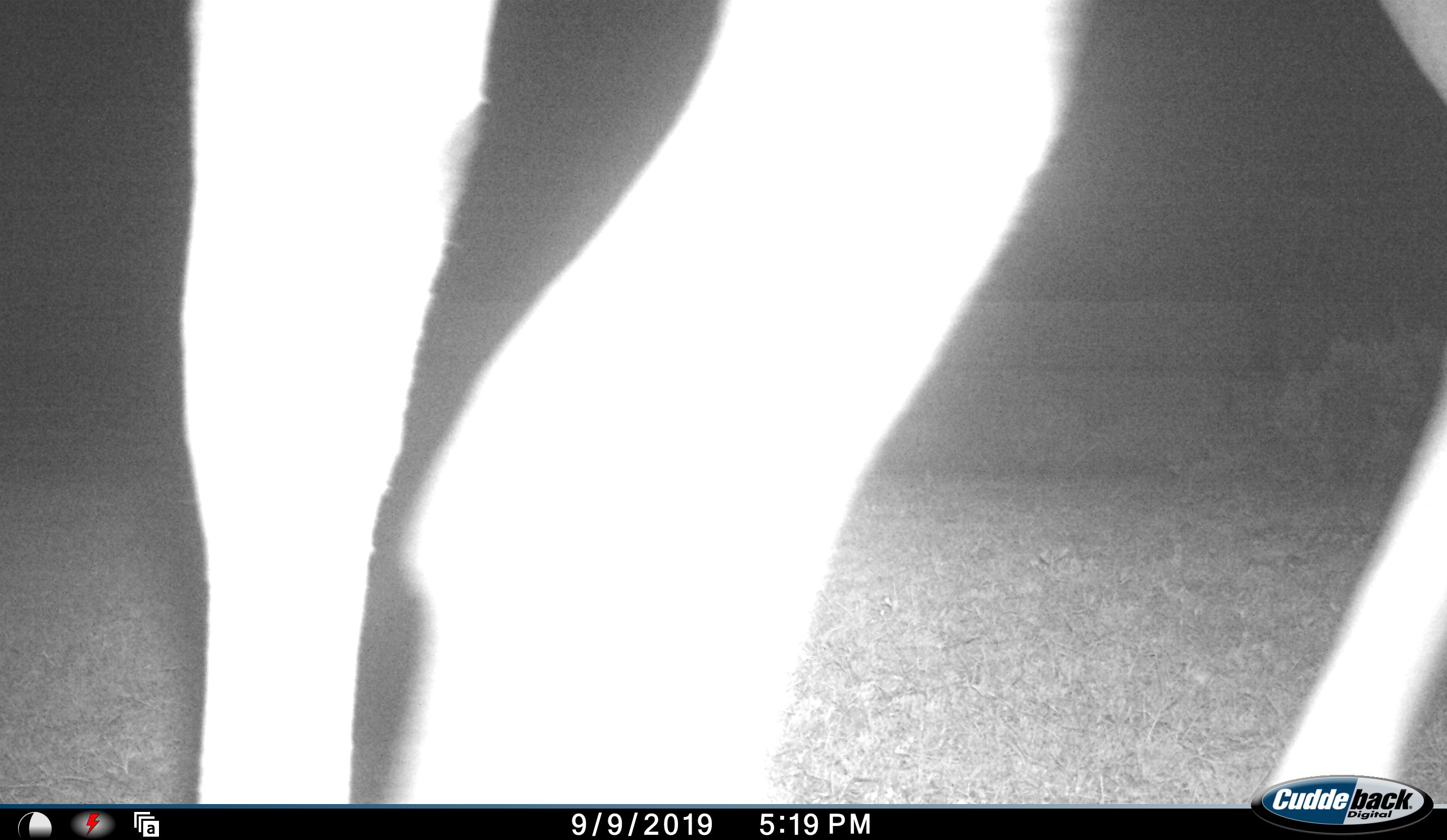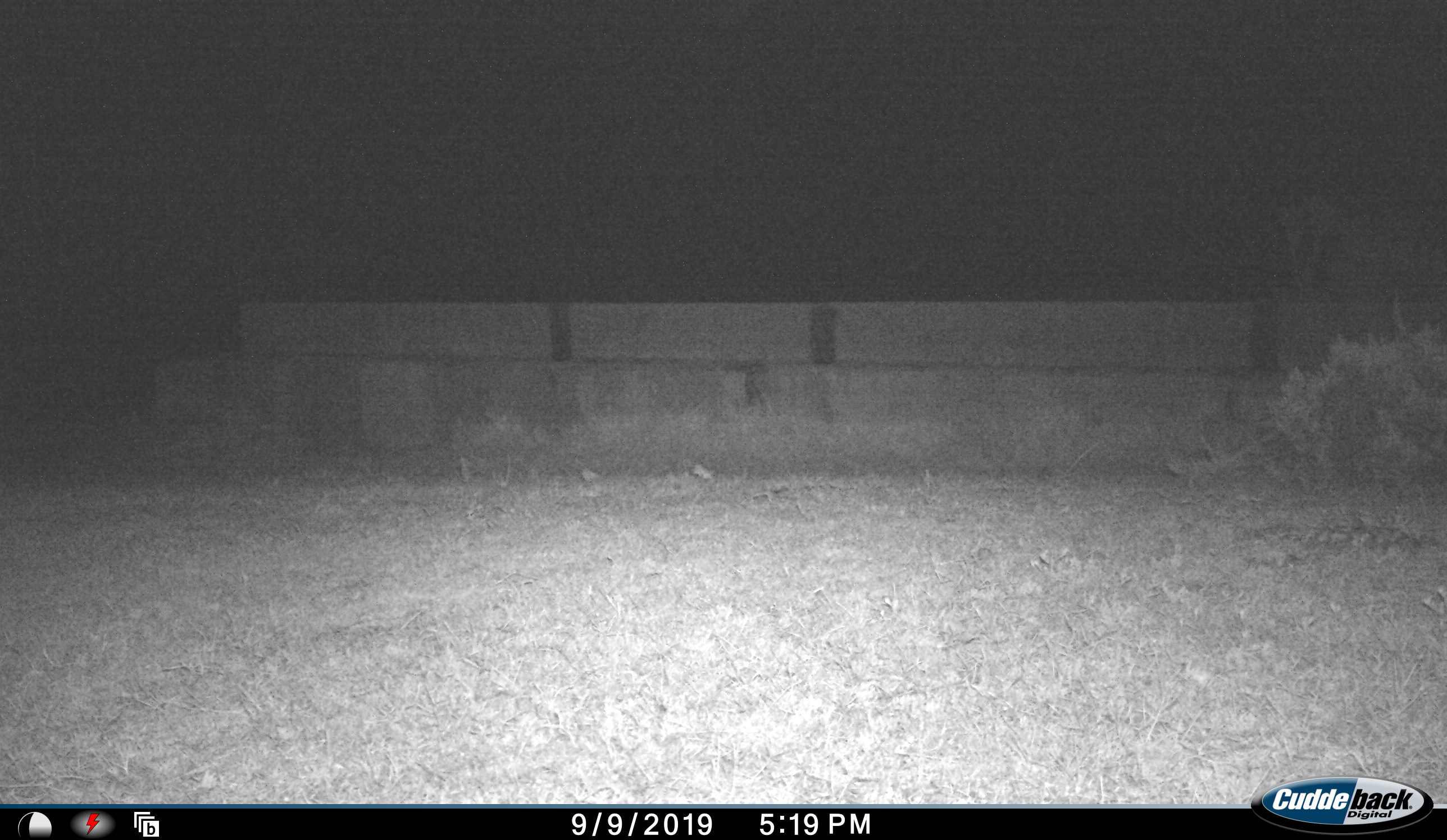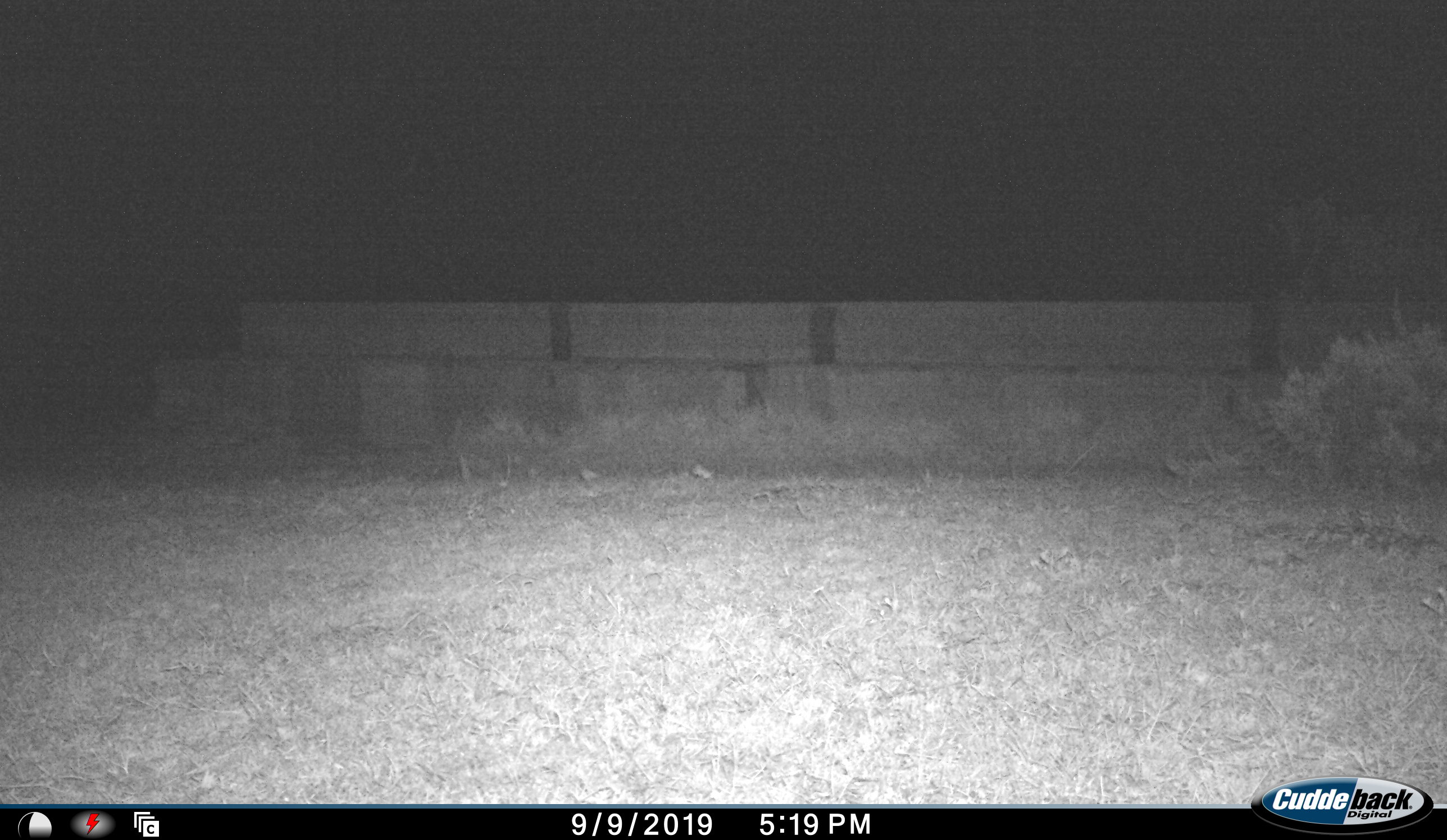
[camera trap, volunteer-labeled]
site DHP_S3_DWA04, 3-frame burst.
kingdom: Animalia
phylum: Chordata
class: Mammalia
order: Artiodactyla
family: Bovidae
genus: Tragelaphus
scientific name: Tragelaphus oryx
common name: eland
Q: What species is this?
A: Eland (Tragelaphus oryx).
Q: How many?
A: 1.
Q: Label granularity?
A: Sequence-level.